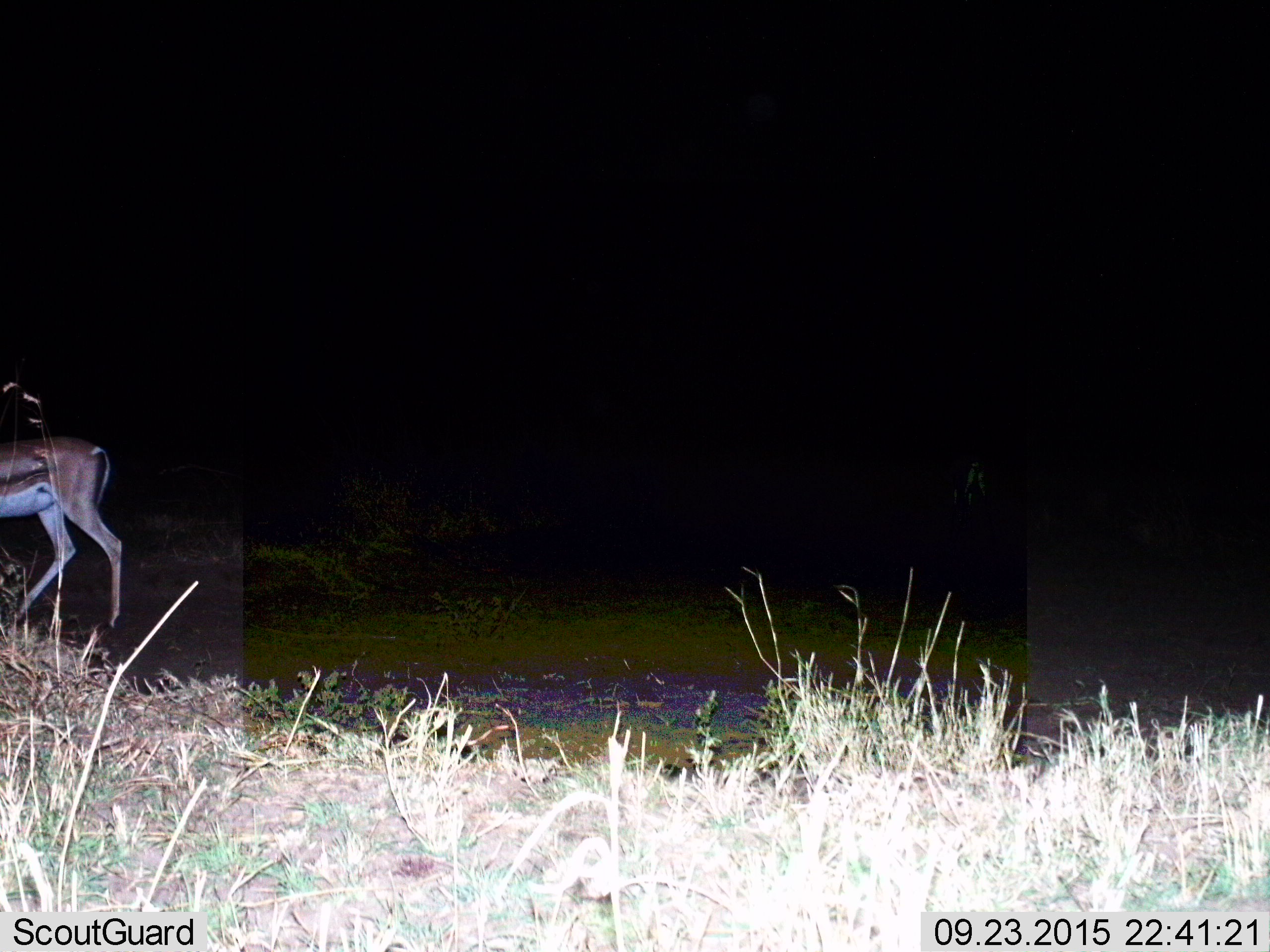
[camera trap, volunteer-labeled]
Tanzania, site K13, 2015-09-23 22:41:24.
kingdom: Animalia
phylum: Chordata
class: Mammalia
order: Artiodactyla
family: Bovidae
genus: Eudorcas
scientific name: Eudorcas thomsonii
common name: thomson's gazelle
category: gazellethomsons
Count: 1.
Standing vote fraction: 67%.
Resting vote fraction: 0%.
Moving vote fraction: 33%.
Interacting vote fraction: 0%.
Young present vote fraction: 0%.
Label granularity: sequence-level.